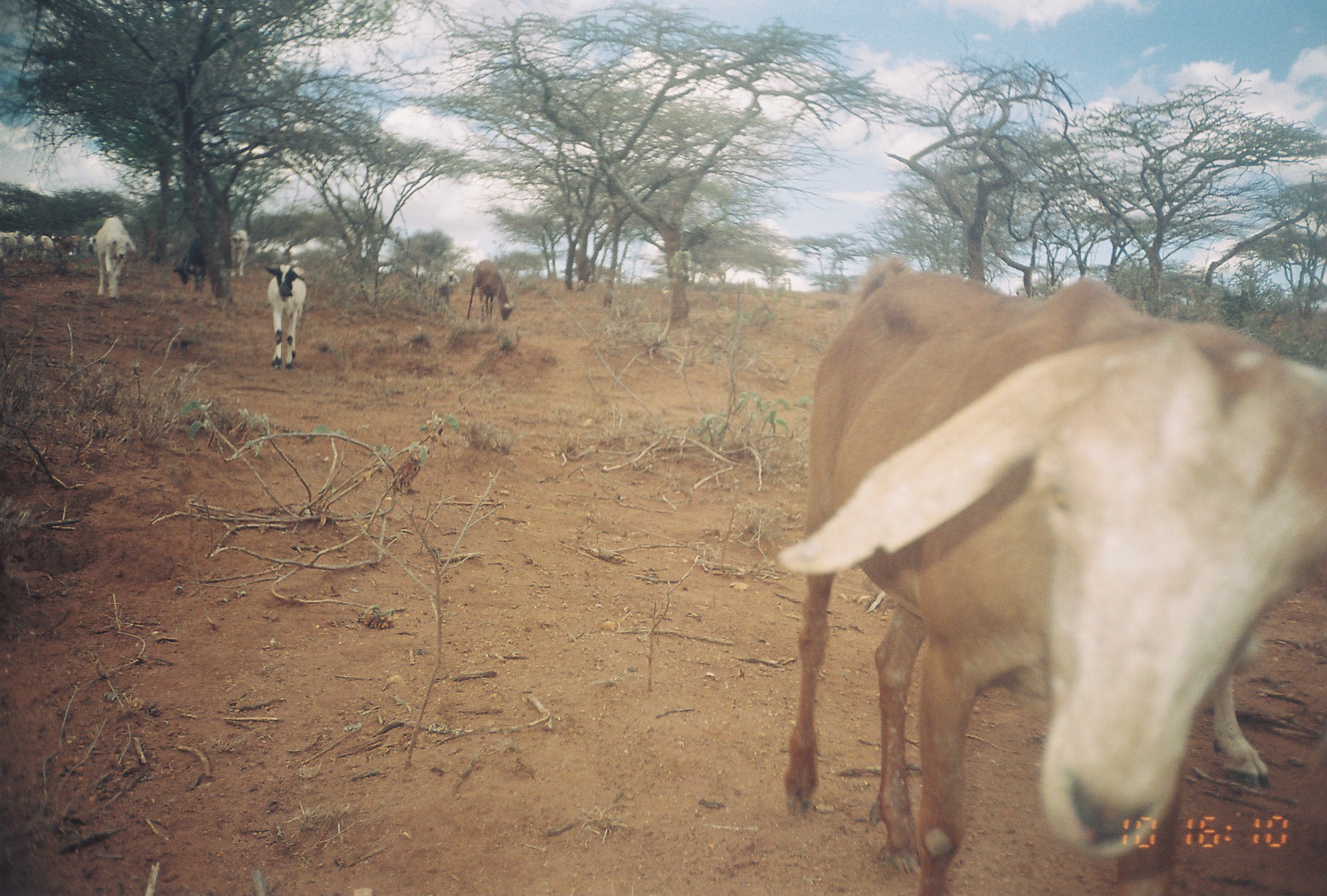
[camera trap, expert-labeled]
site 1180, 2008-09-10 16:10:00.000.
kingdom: Animalia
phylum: Chordata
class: Mammalia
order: Artiodactyla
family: Bovidae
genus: Capra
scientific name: Capra aegagrus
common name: wild goat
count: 13